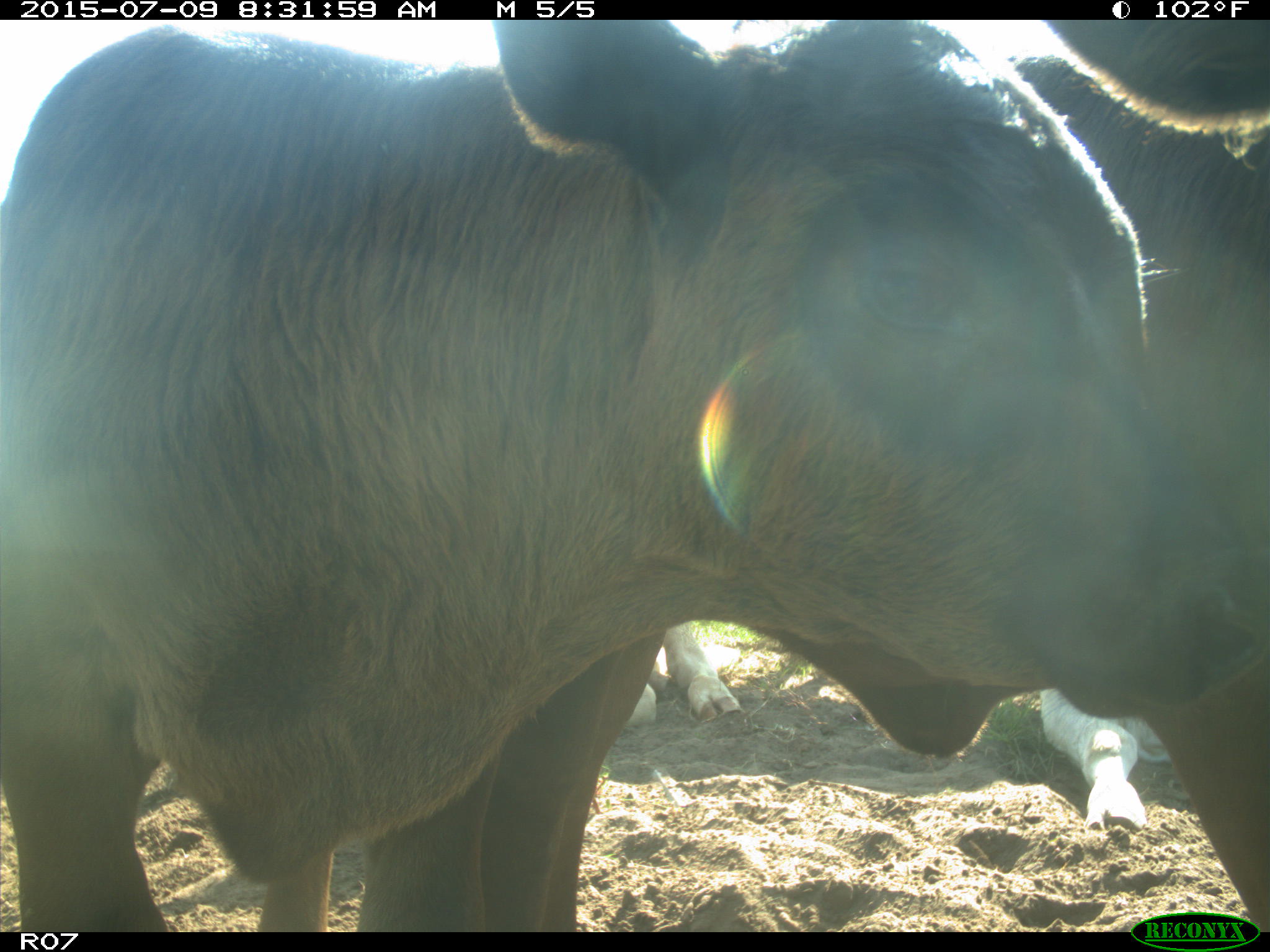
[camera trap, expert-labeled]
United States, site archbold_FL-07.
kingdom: Animalia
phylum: Chordata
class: Mammalia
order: Artiodactyla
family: Bovidae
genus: Bos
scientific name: Bos taurus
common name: domestic cow